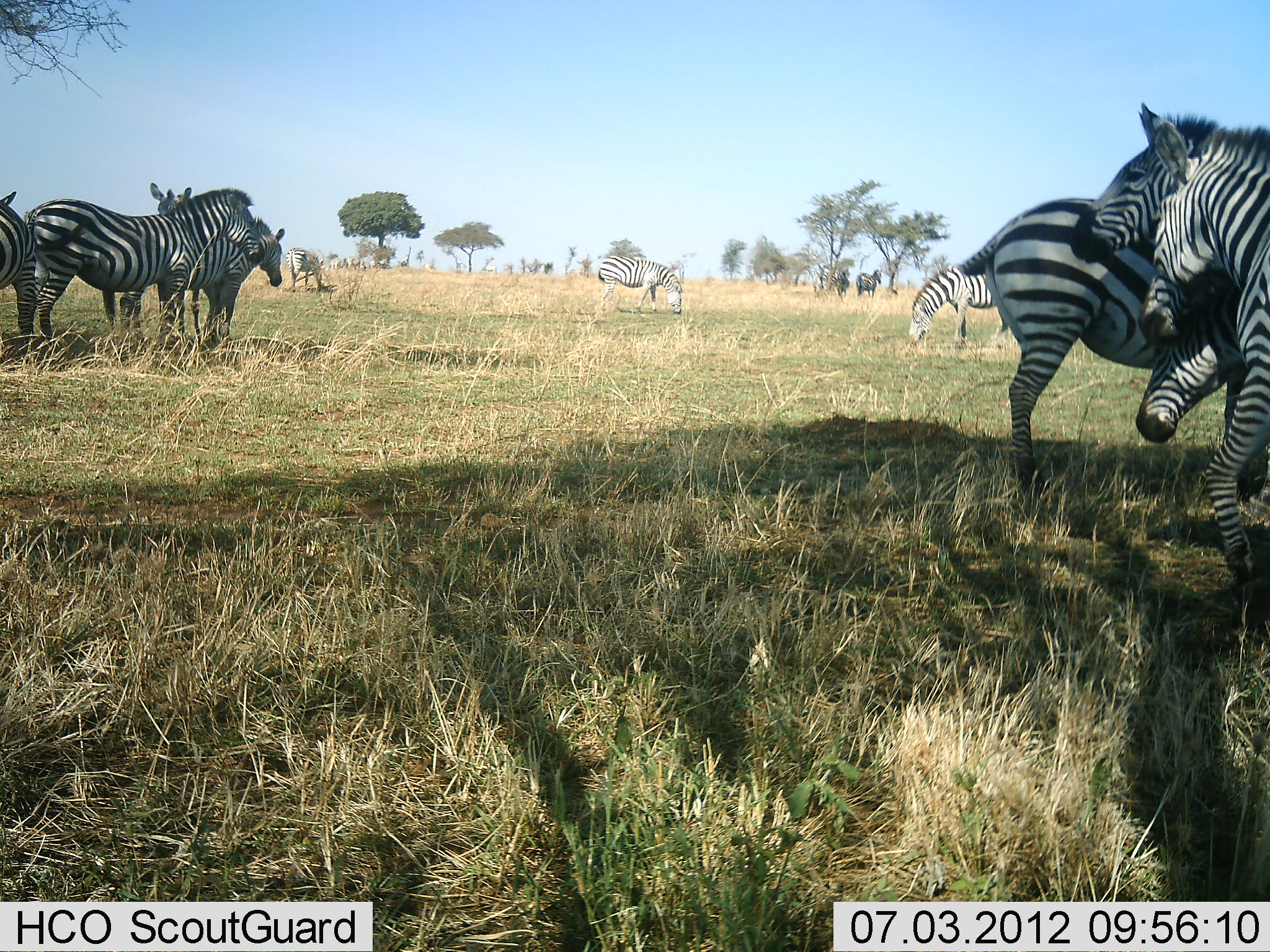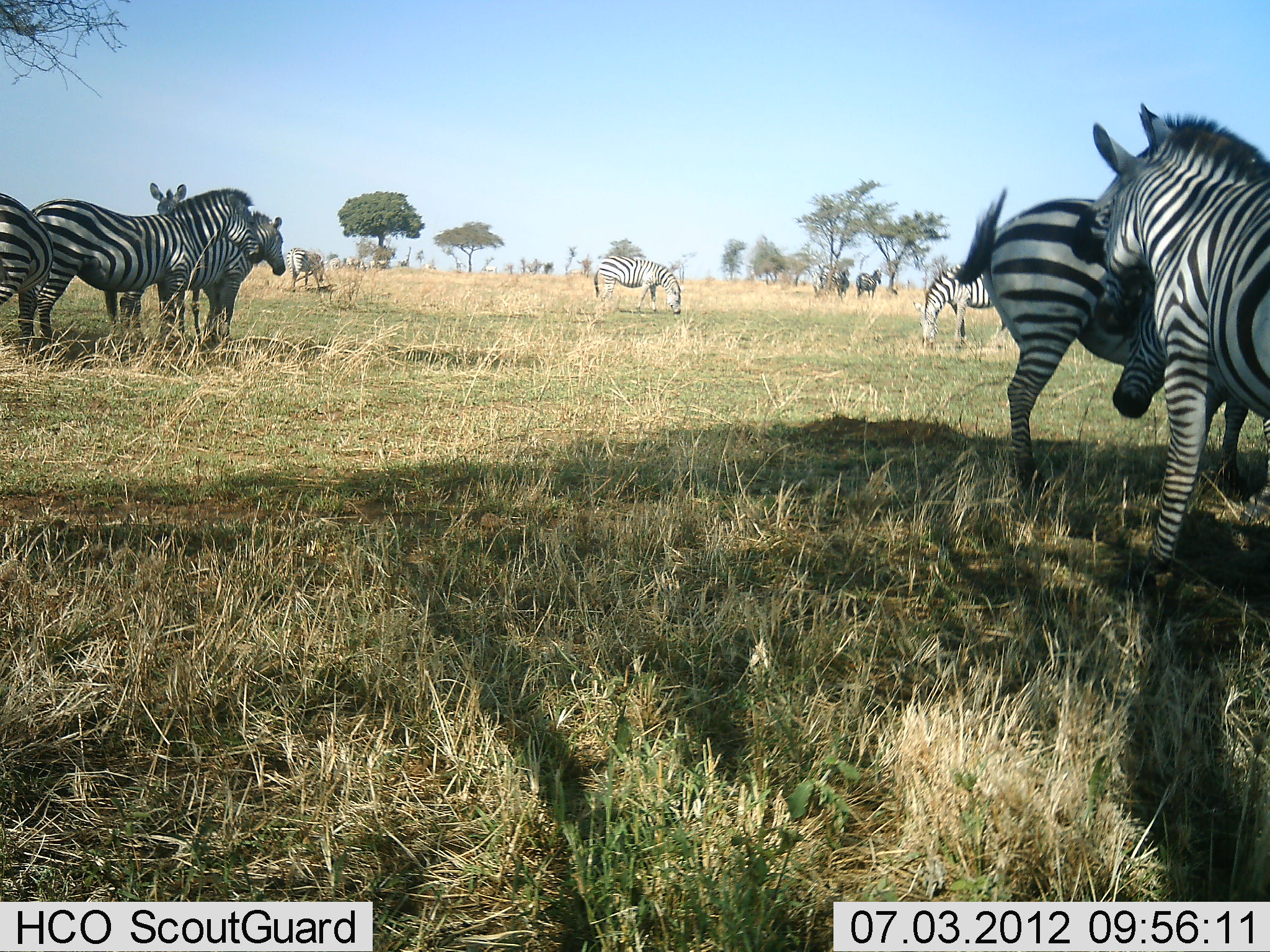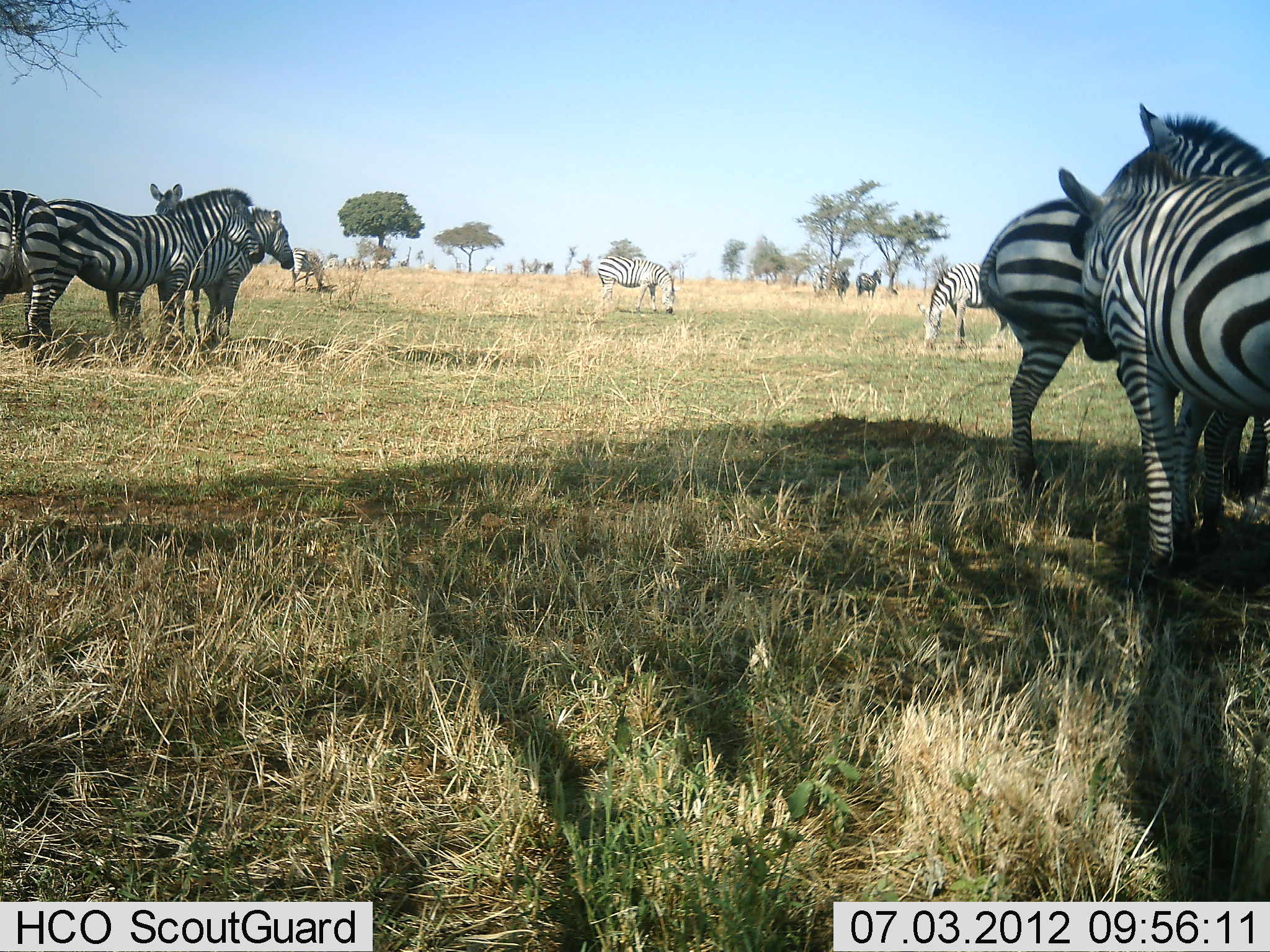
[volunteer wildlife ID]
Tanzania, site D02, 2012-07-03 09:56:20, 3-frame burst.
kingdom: Animalia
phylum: Chordata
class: Mammalia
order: Perissodactyla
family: Equidae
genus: Equus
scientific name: Equus quagga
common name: plains zebra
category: zebra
Zebra (plains zebra) (Equus quagga), count 11-50. Behavior (volunteer vote fractions): standing 100%, resting 30%, moving 30%, interacting 40%. Young present (vote fraction): 0%. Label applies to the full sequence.